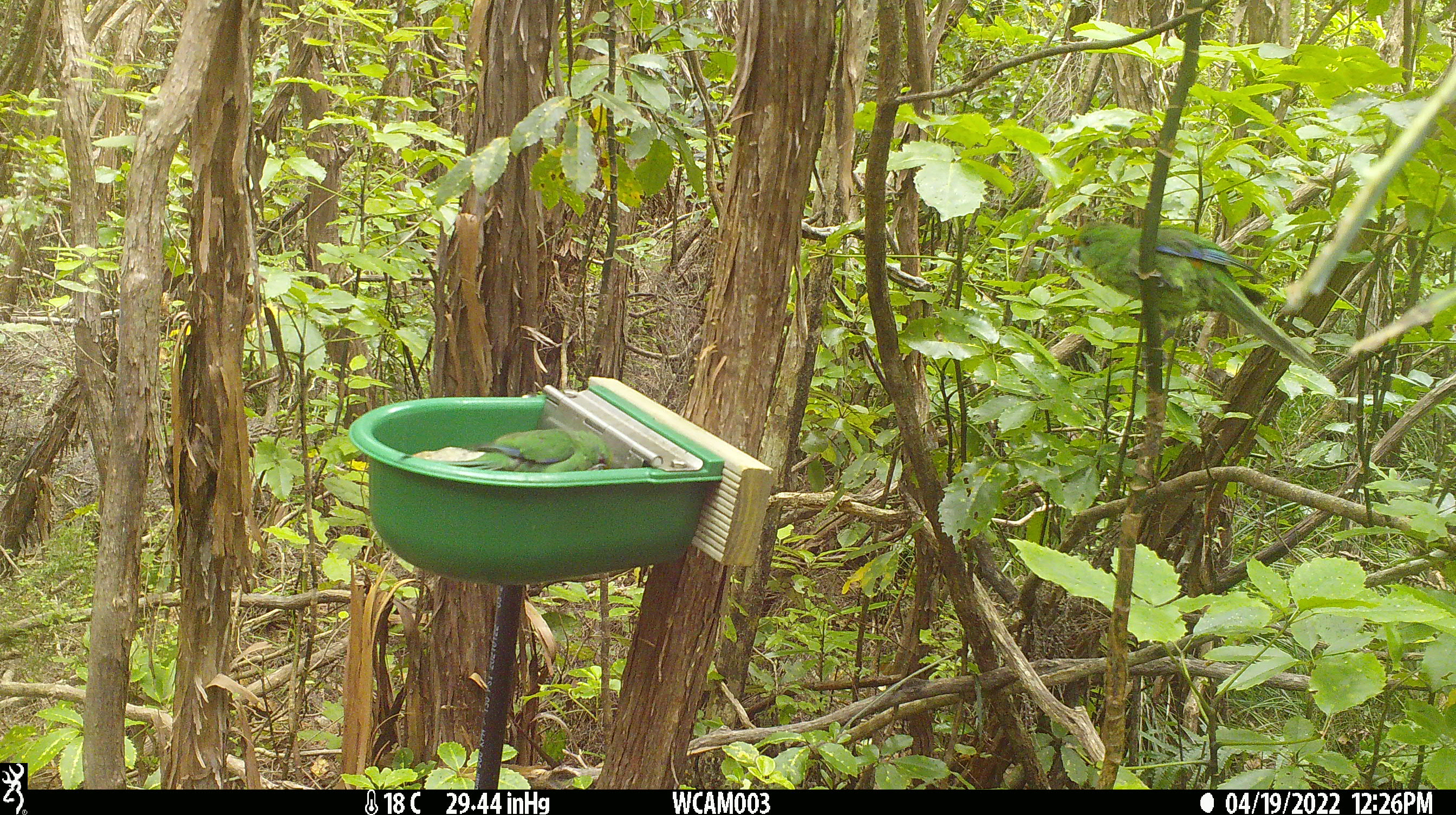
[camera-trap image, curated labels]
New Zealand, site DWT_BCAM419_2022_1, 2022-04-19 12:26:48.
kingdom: Animalia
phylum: Chordata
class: Aves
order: Psittaciformes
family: Psittaculidae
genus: Cyanoramphus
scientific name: Cyanoramphus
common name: parakeet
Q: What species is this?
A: Parakeet (Cyanoramphus).